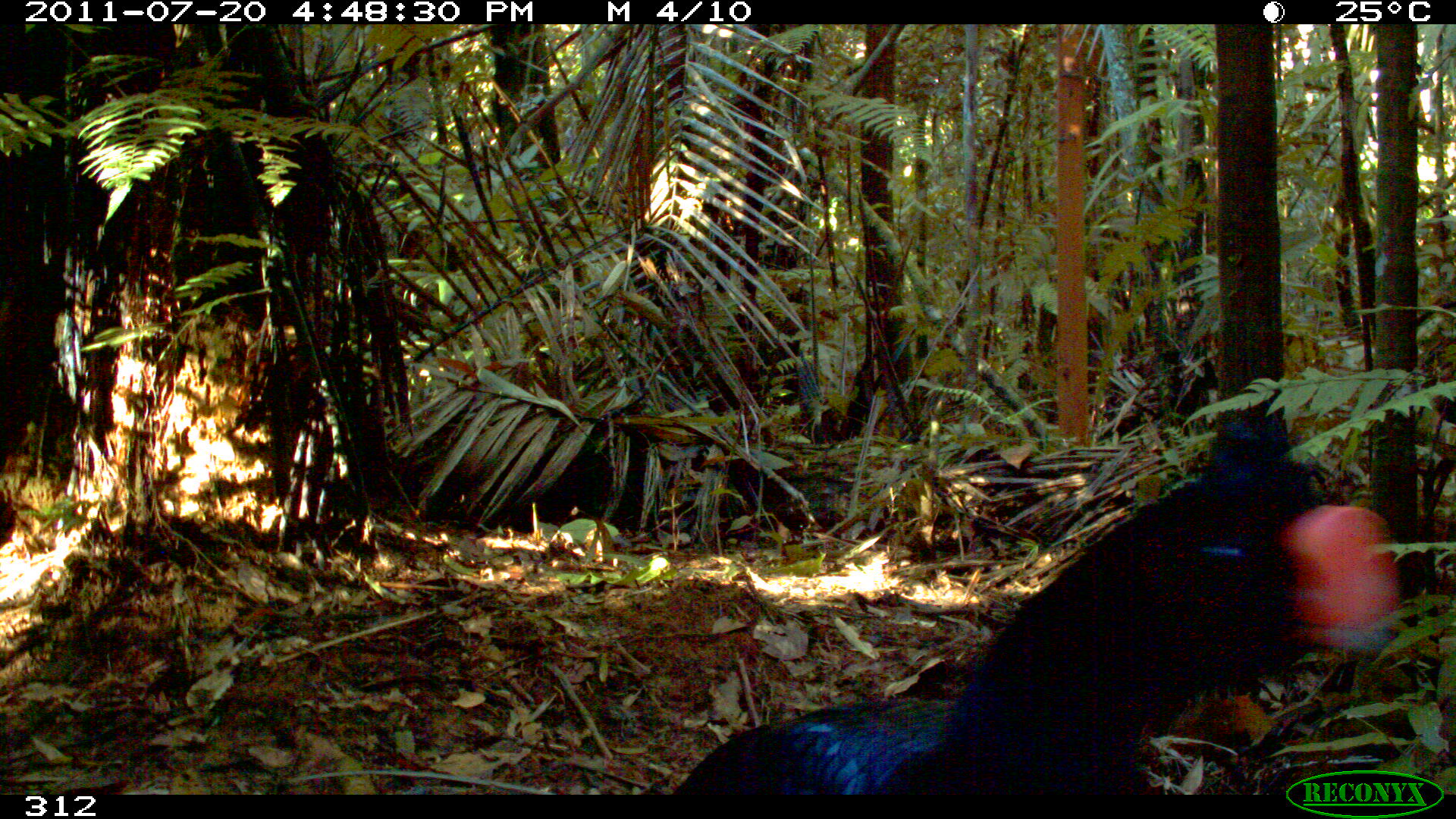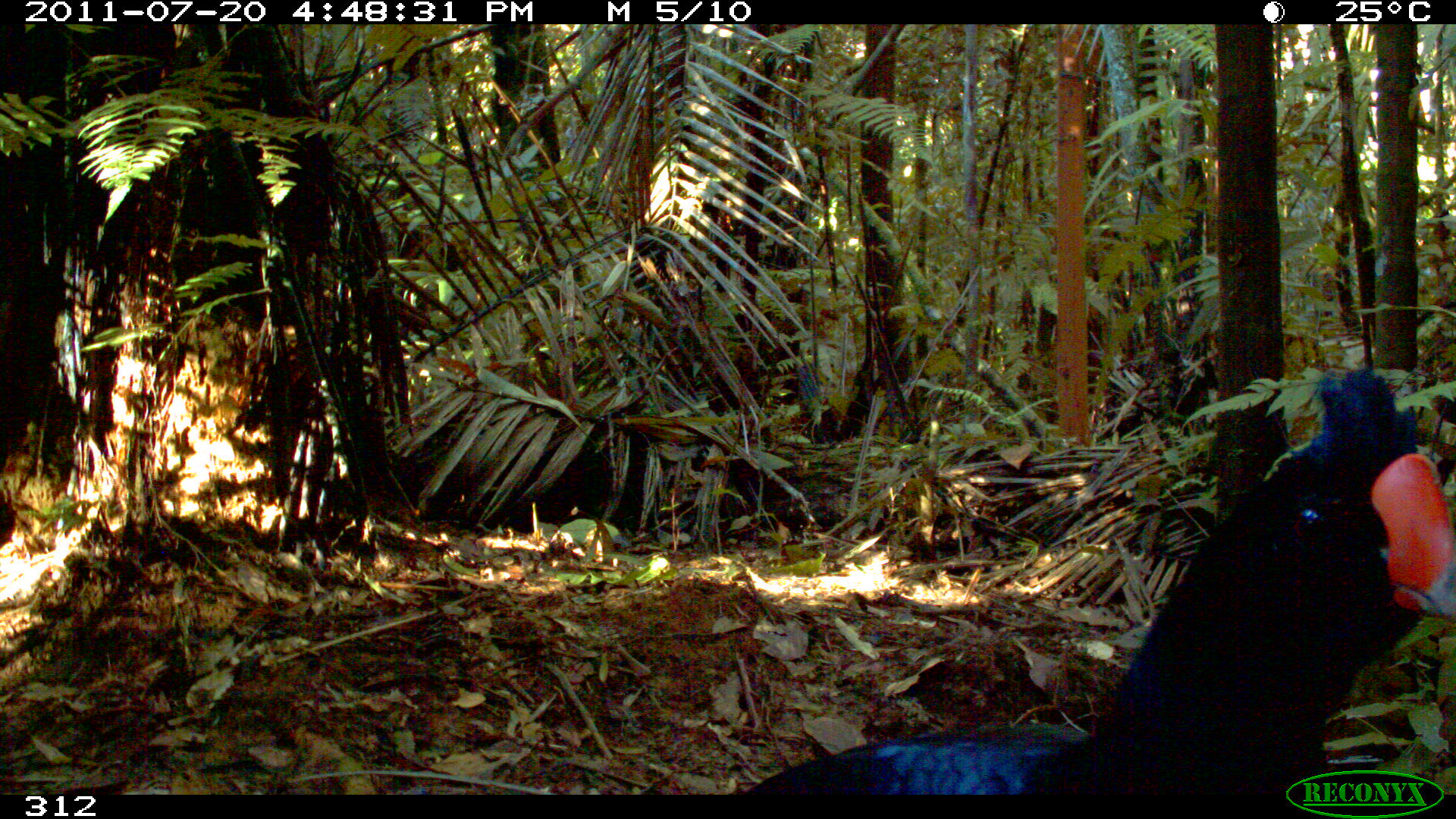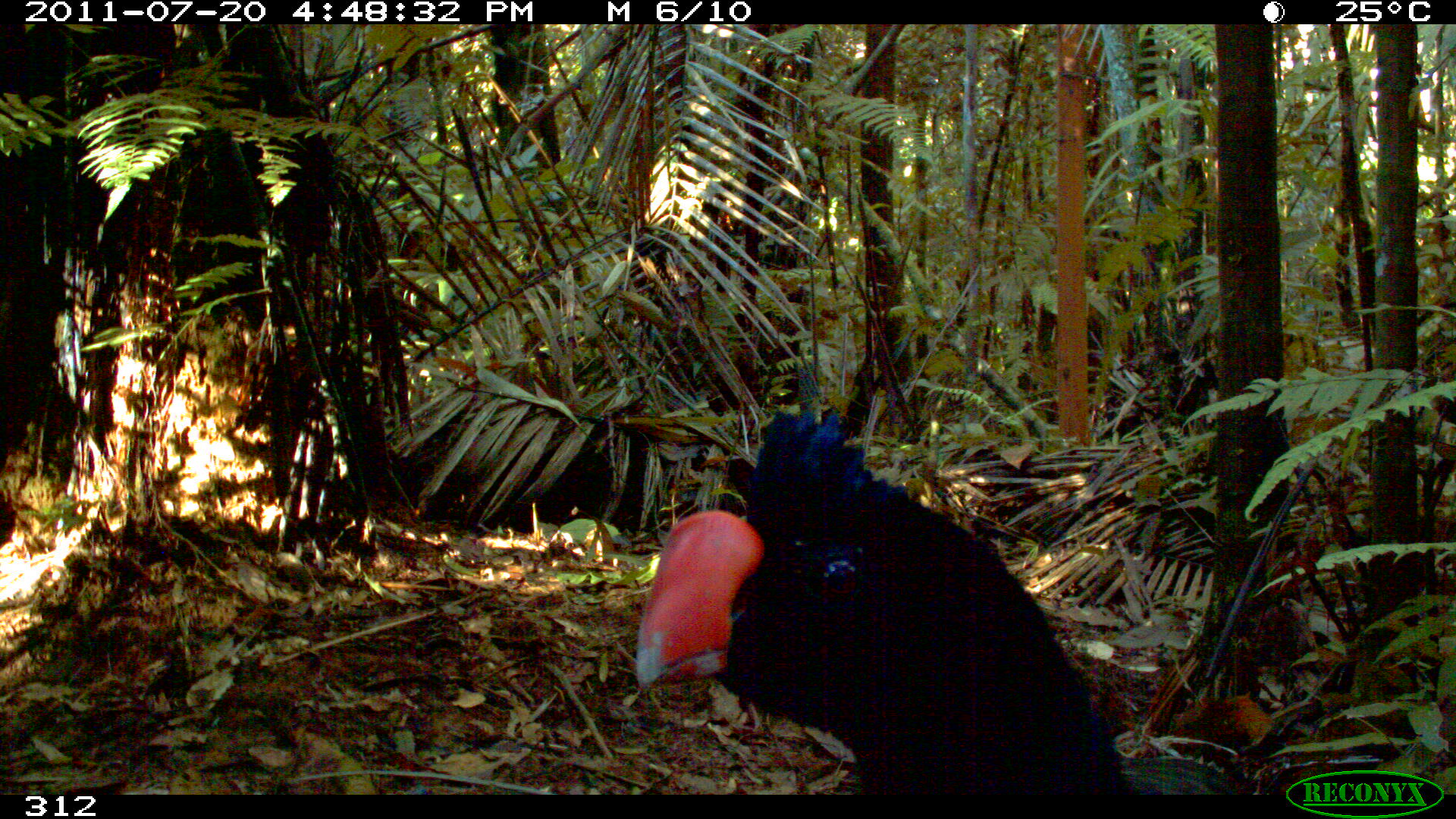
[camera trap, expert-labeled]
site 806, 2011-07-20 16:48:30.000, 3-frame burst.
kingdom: Animalia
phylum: Chordata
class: Aves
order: Galliformes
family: Cracidae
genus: Mitu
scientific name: Mitu tuberosum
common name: razor-billed curassow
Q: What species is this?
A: Mitu tuberosum (razor-billed curassow).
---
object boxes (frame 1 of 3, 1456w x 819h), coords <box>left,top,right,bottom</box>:
mitu tuberosum: <box>667,420,1402,791</box>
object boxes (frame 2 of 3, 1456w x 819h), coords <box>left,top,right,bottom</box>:
mitu tuberosum: <box>744,369,1454,794</box>